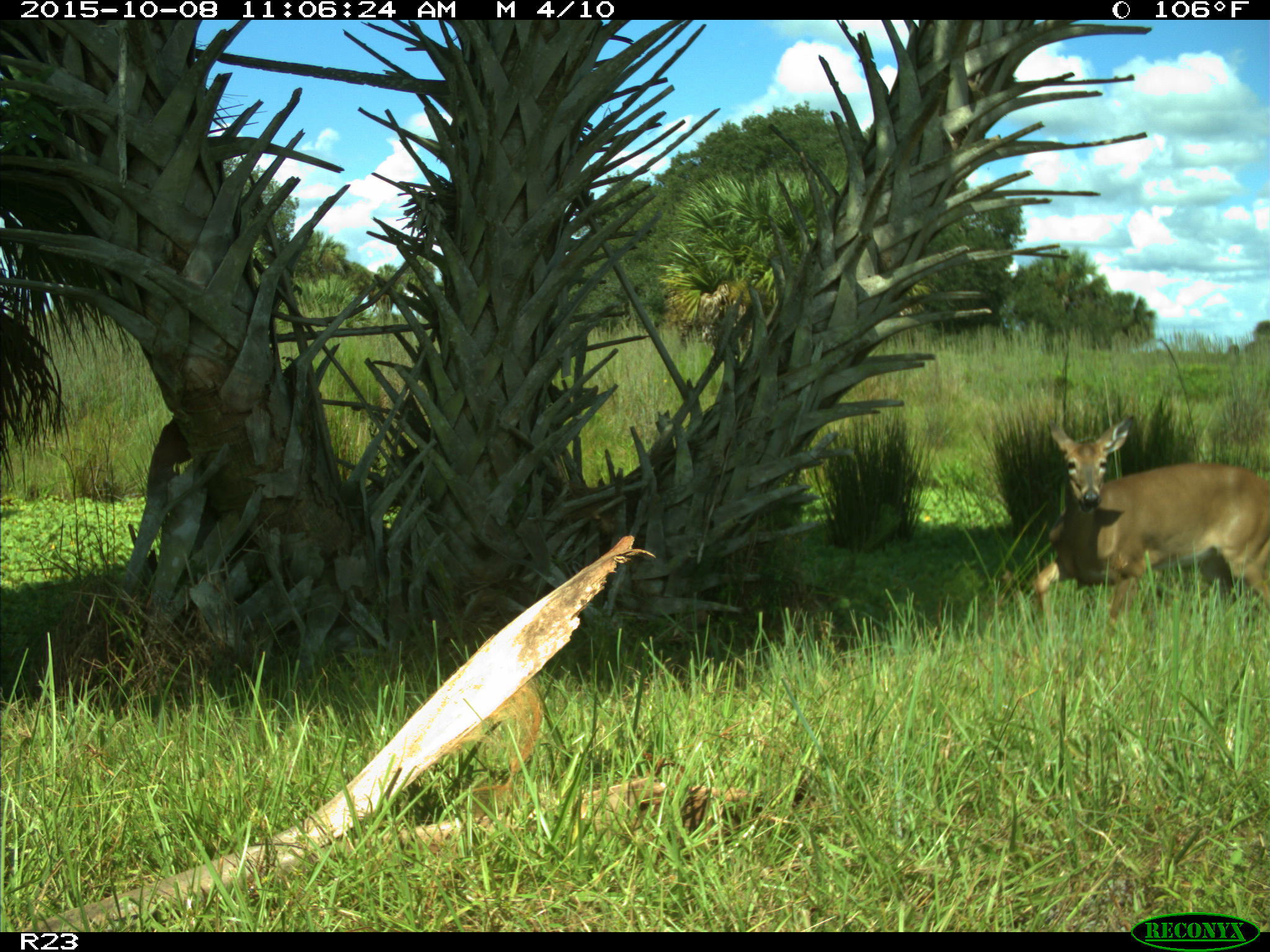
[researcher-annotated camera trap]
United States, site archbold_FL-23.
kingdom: Animalia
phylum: Chordata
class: Mammalia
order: Artiodactyla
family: Cervidae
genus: Odocoileus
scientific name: Odocoileus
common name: deer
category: unidentified deer